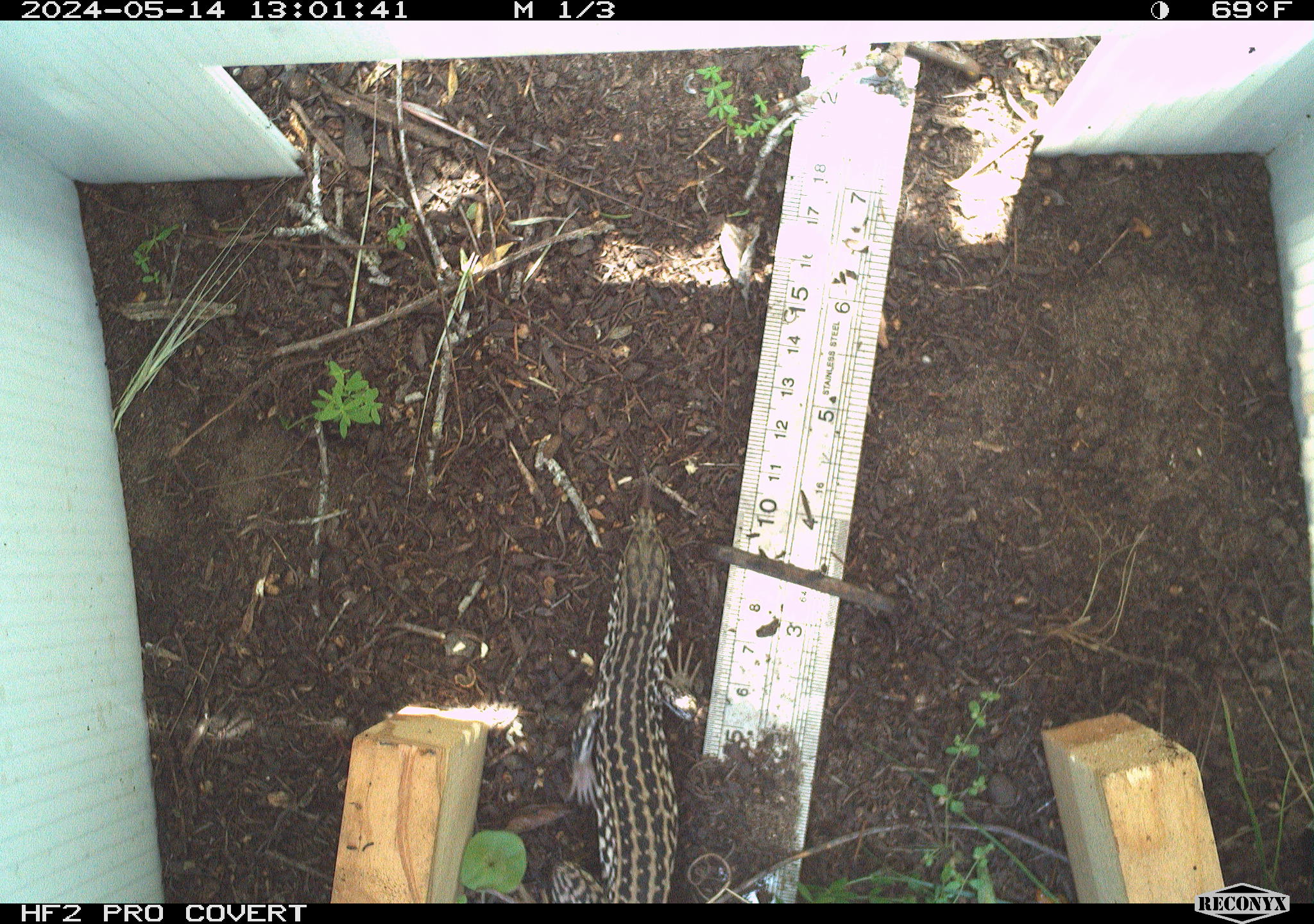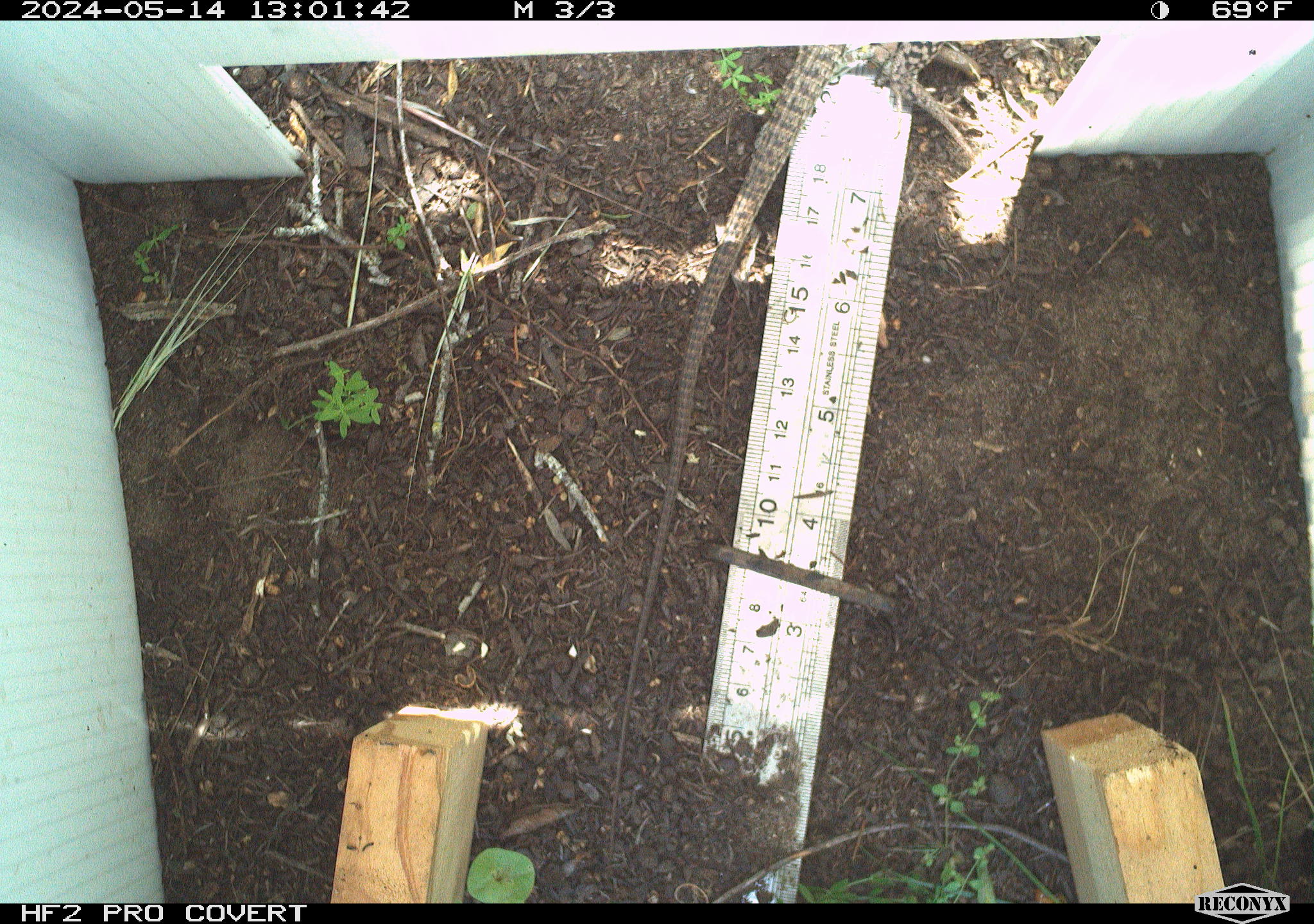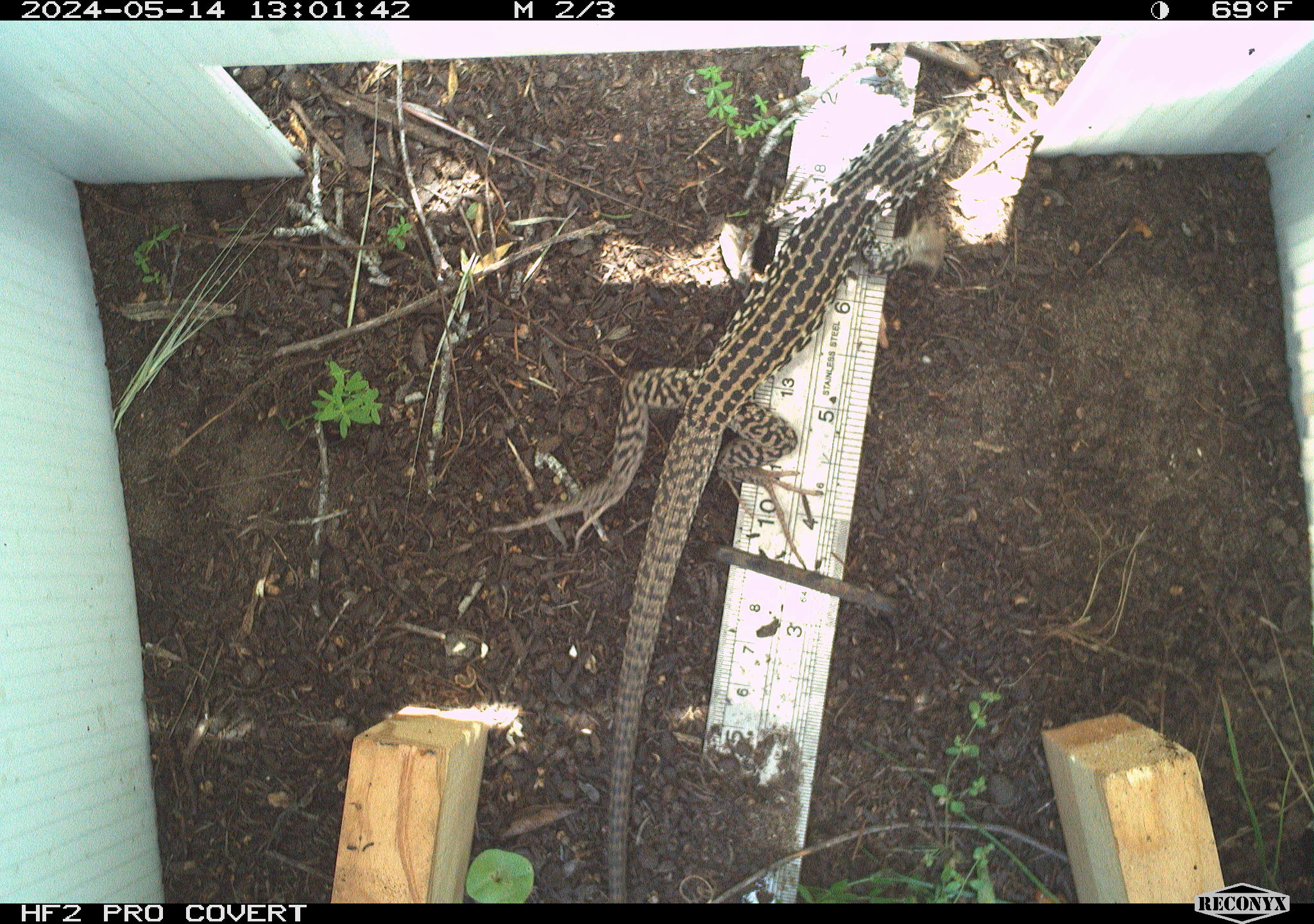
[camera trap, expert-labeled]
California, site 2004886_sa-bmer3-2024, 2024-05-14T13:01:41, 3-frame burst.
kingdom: Animalia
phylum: Chordata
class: Reptilia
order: Squamata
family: Teiidae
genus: Aspidoscelis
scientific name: Aspidoscelis tigris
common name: western whiptail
Western whiptail (Aspidoscelis tigris).